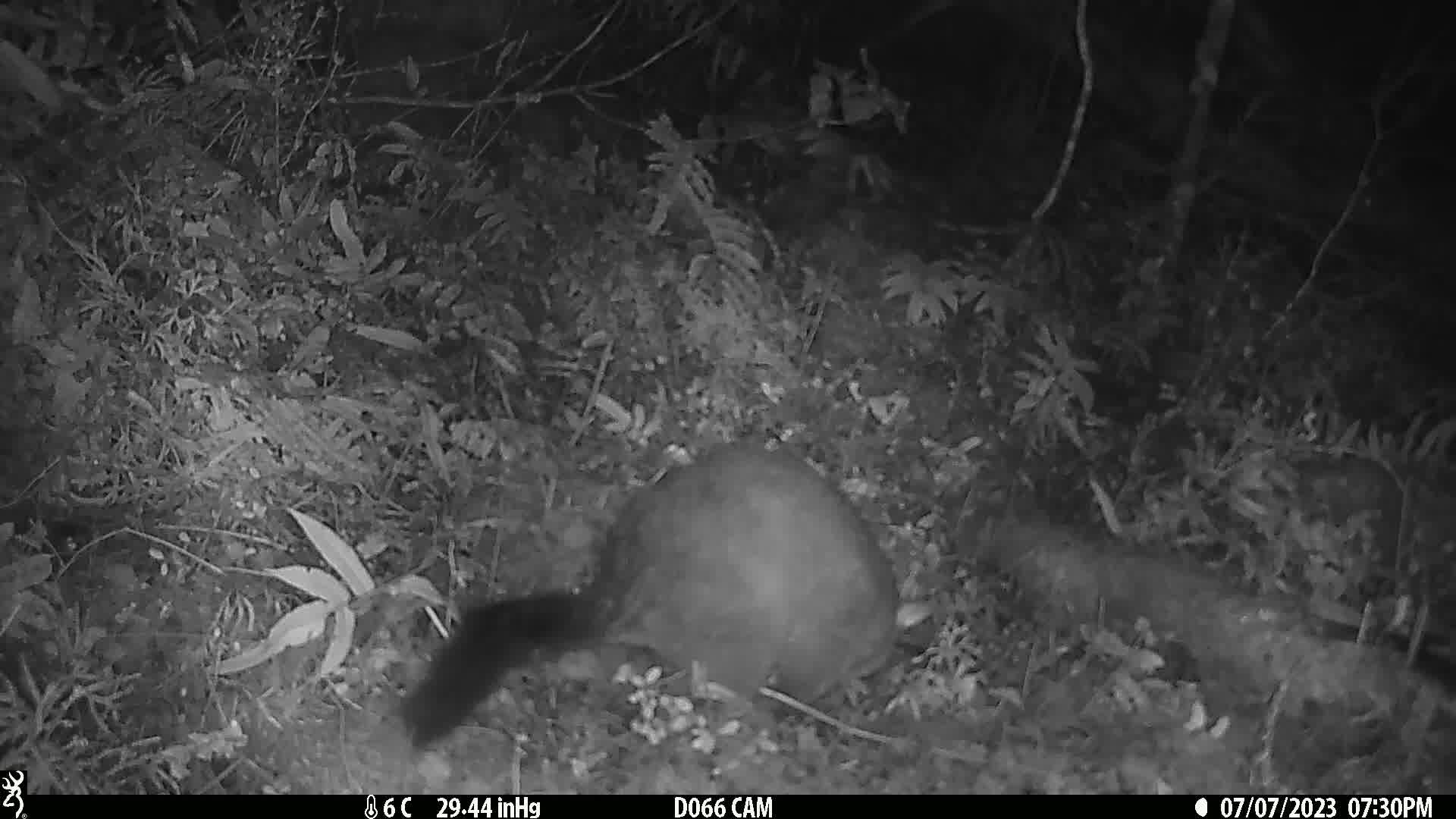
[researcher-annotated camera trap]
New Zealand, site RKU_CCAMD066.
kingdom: Animalia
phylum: Chordata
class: Mammalia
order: Diprotodontia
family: Phalangeridae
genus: Trichosurus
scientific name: Trichosurus vulpecula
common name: common brushtail possum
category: possum